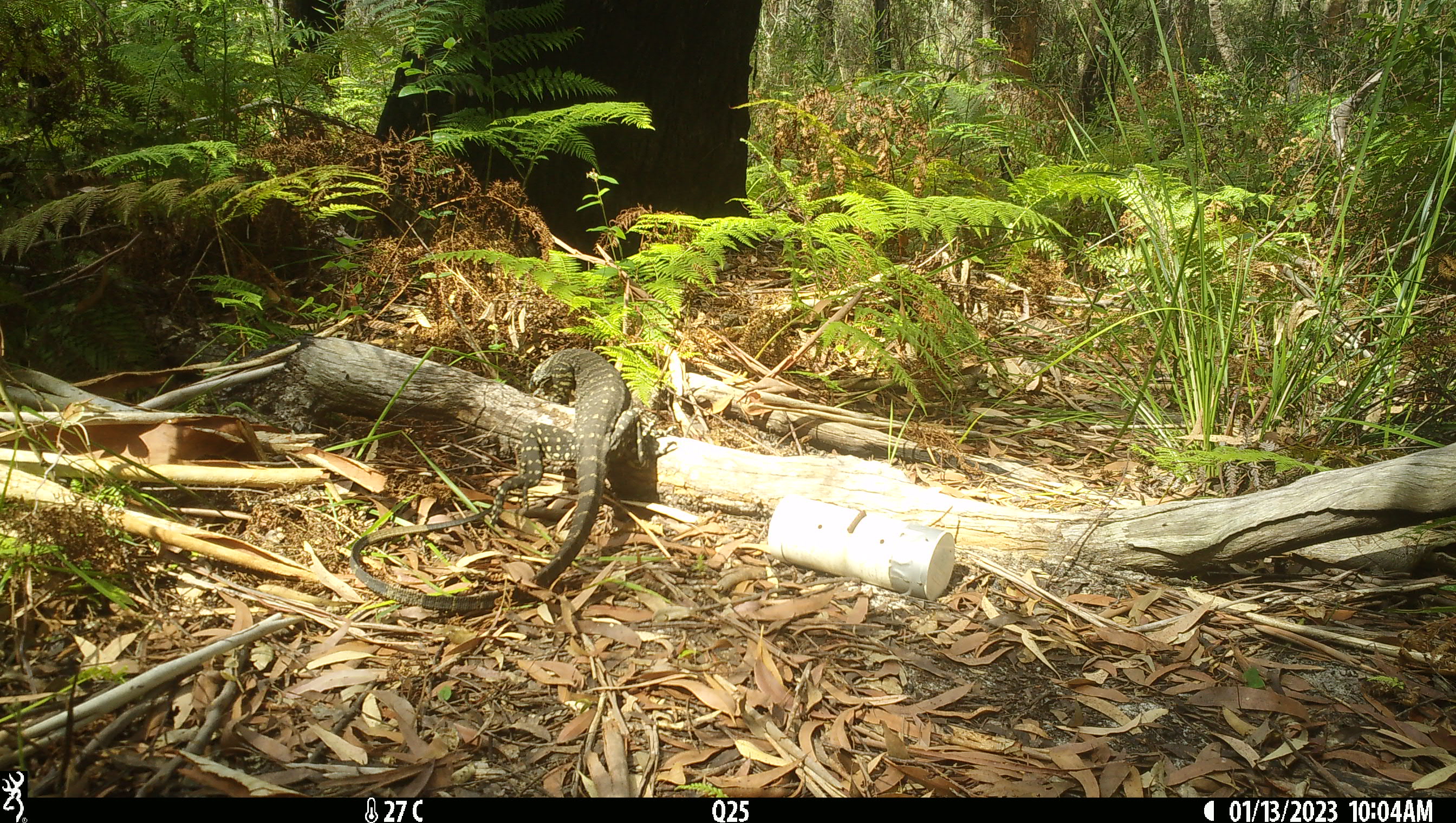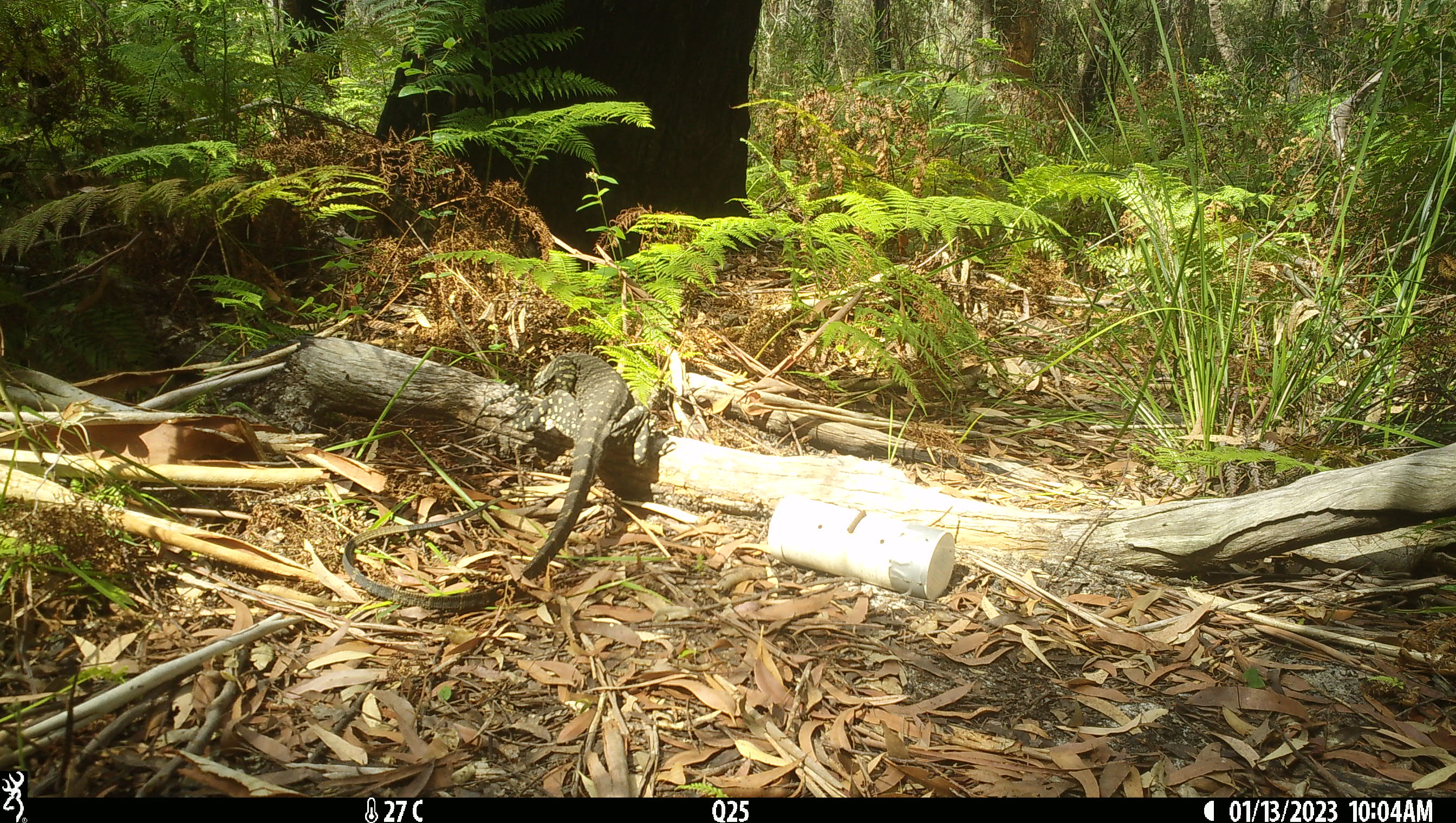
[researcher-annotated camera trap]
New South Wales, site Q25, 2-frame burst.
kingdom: Animalia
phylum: Chordata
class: Reptilia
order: Squamata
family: Varanidae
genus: Varanus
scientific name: Varanus varius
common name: lace monitor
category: goanna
Goanna (lace monitor) (Varanus varius).